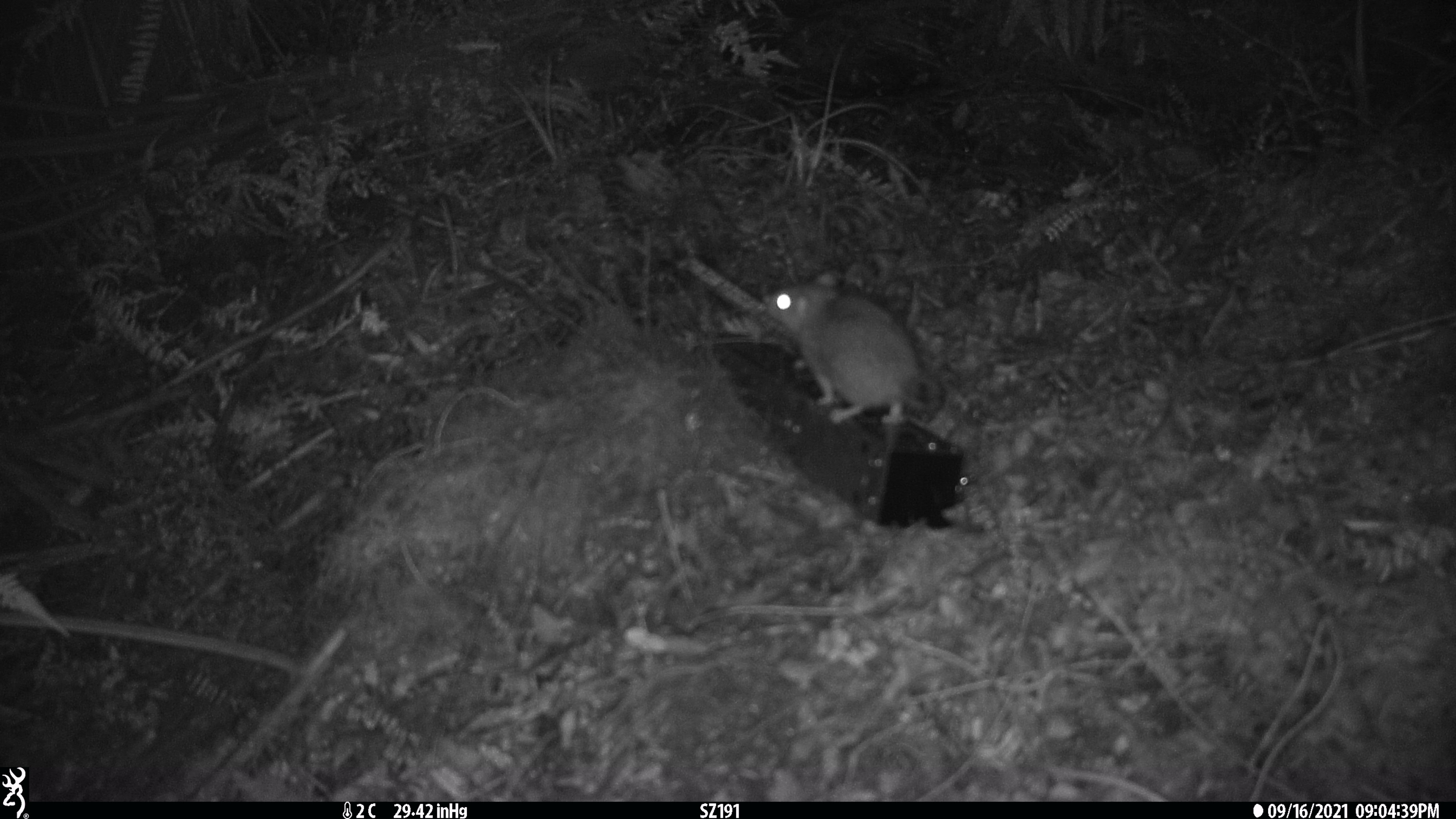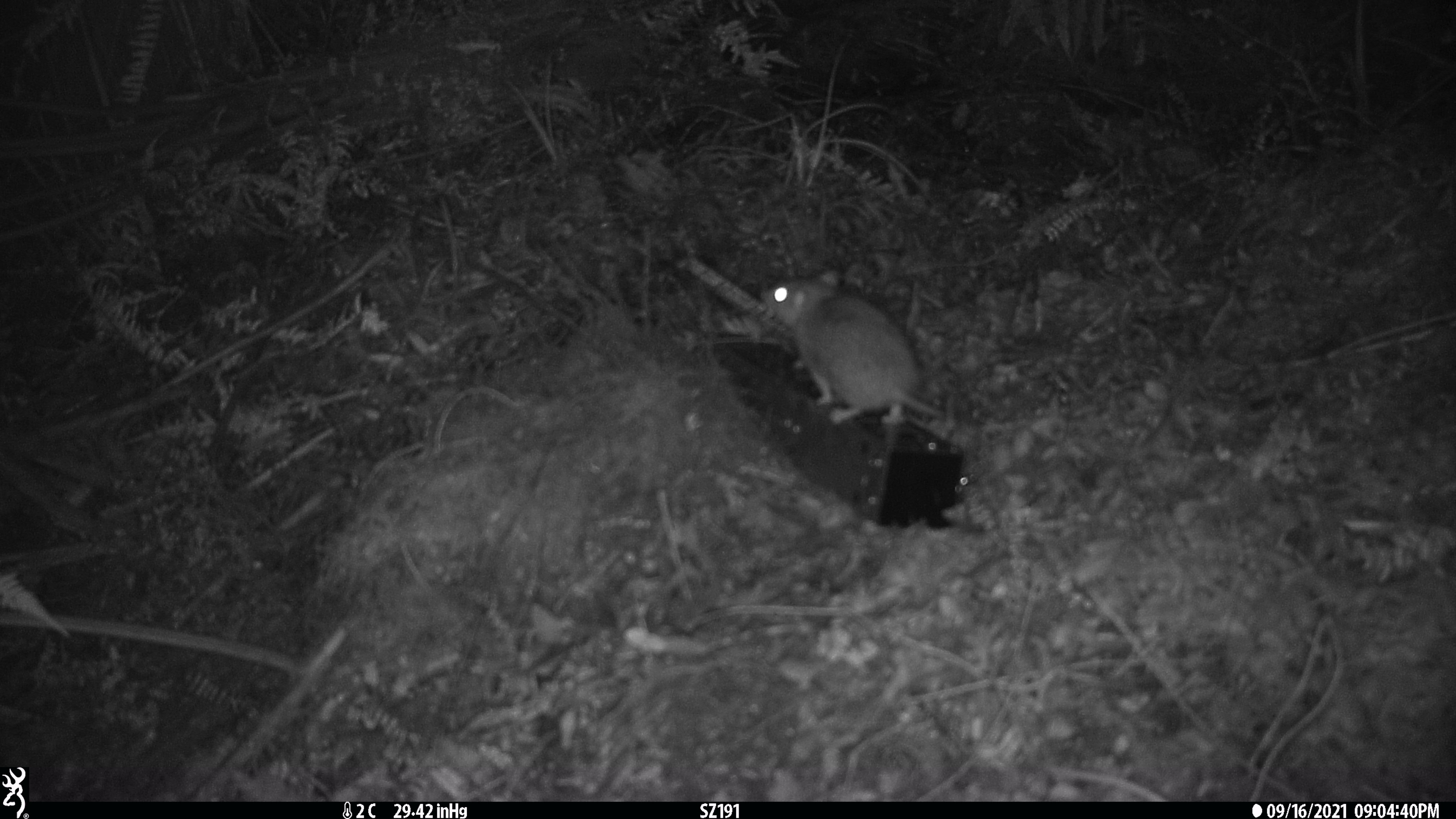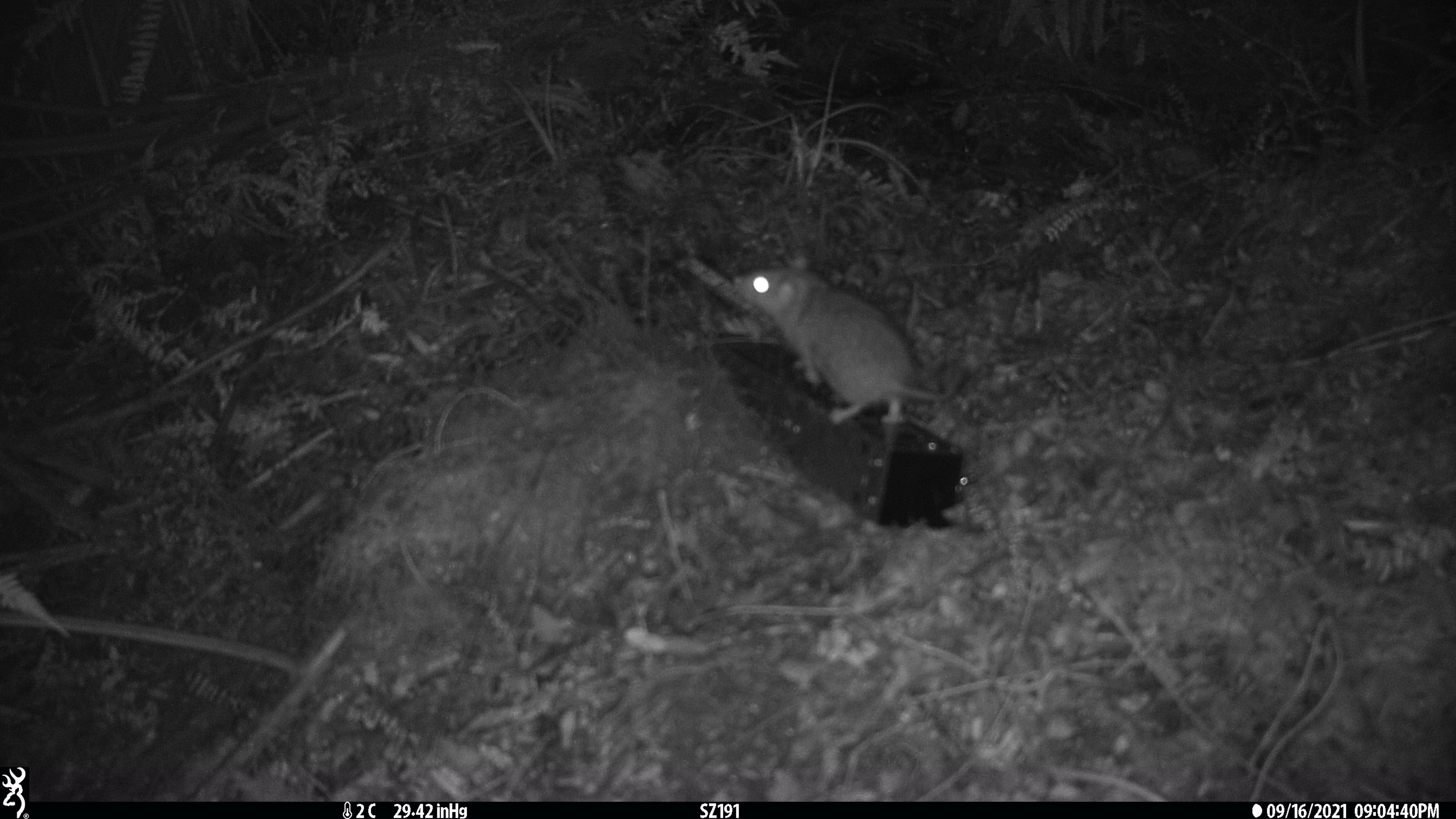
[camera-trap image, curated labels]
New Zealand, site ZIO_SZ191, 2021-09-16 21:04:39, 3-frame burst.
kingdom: Animalia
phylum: Chordata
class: Mammalia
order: Rodentia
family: Muridae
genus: Rattus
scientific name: Rattus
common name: rat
Rat (Rattus).